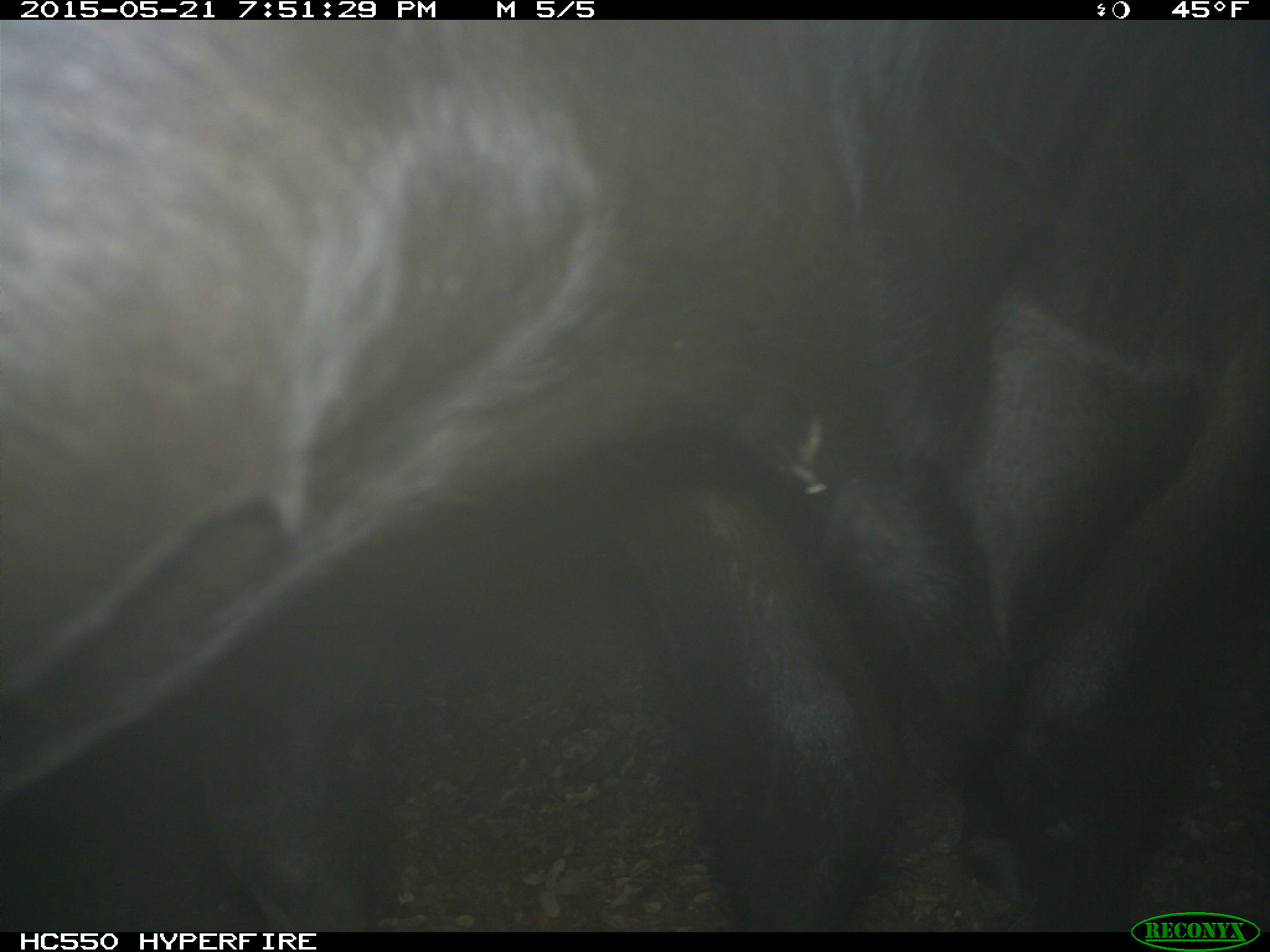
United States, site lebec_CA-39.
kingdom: Animalia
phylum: Chordata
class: Mammalia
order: Artiodactyla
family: Bovidae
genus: Bos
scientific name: Bos taurus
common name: domestic cow